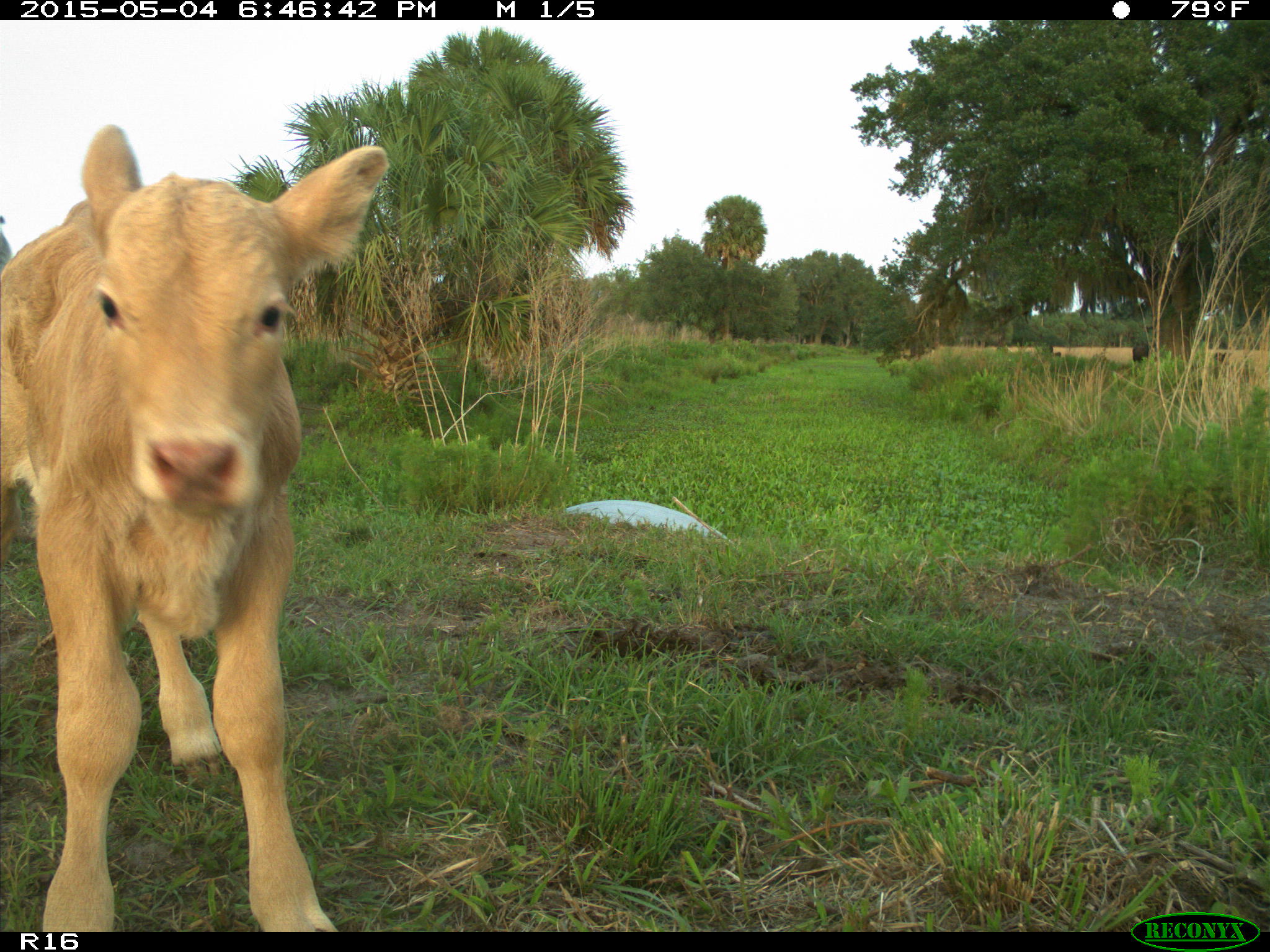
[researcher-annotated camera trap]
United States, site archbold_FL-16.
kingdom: Animalia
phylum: Chordata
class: Mammalia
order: Artiodactyla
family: Bovidae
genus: Bos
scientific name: Bos taurus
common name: domestic cow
Bos taurus (domestic cow).